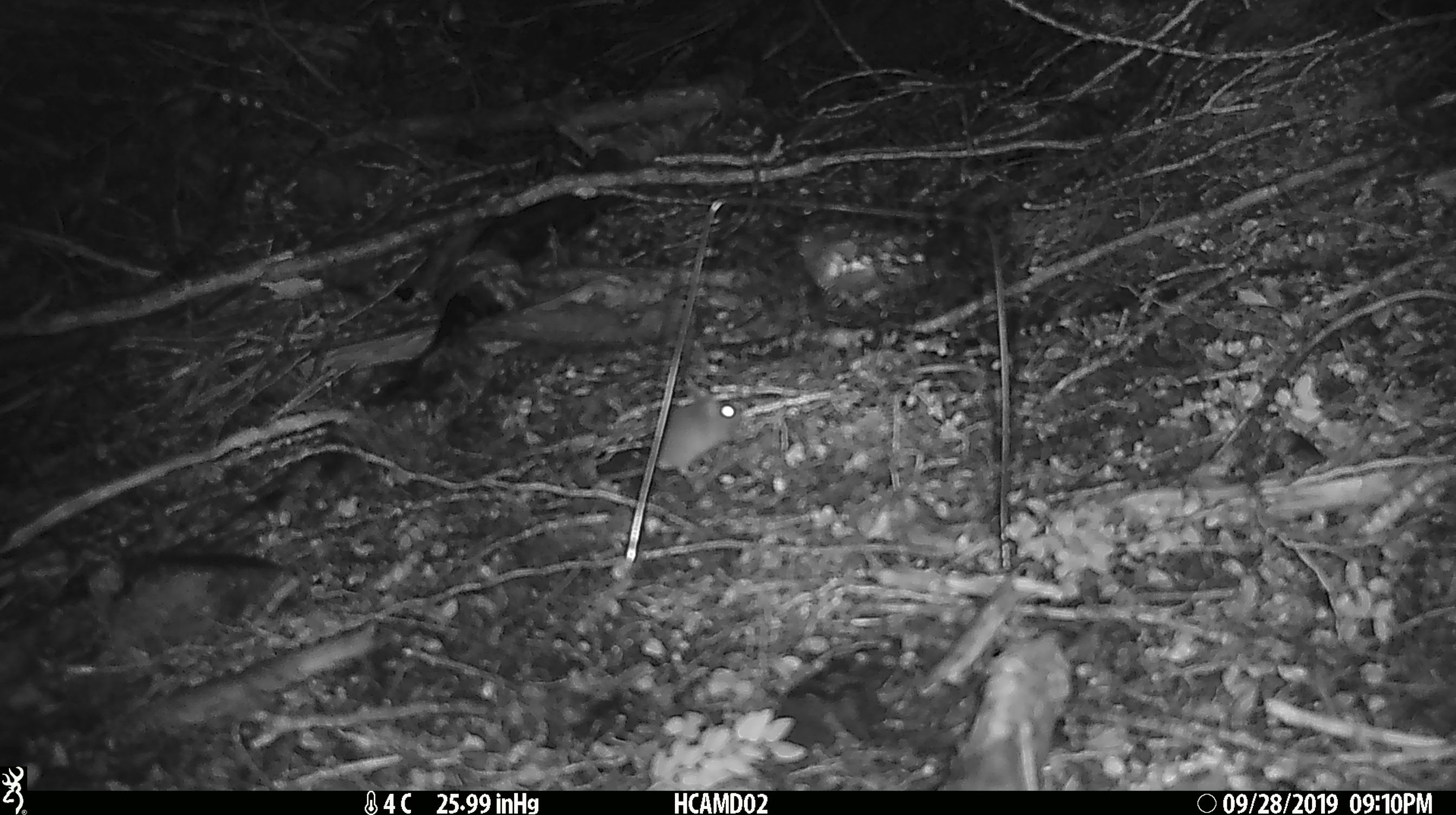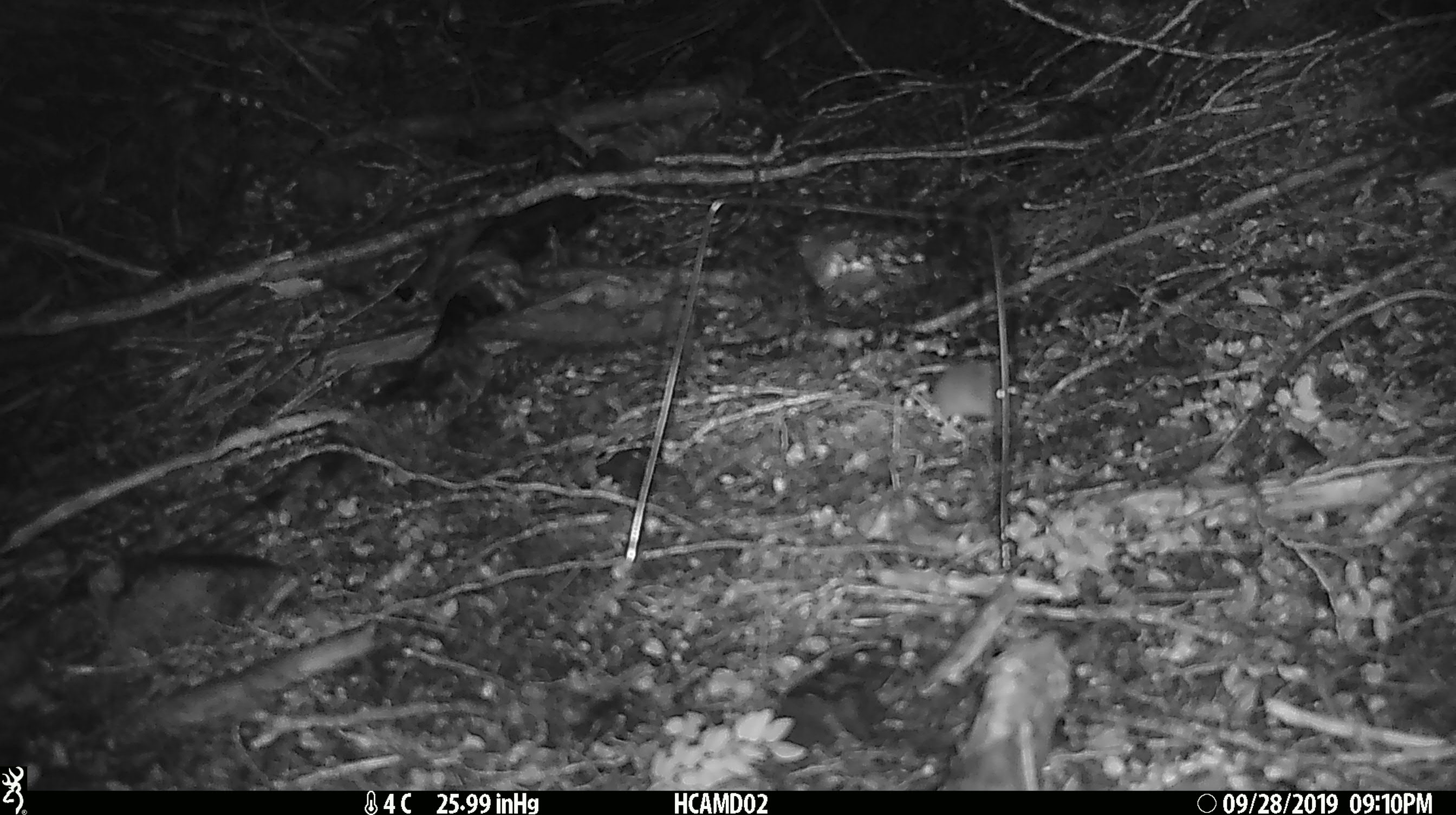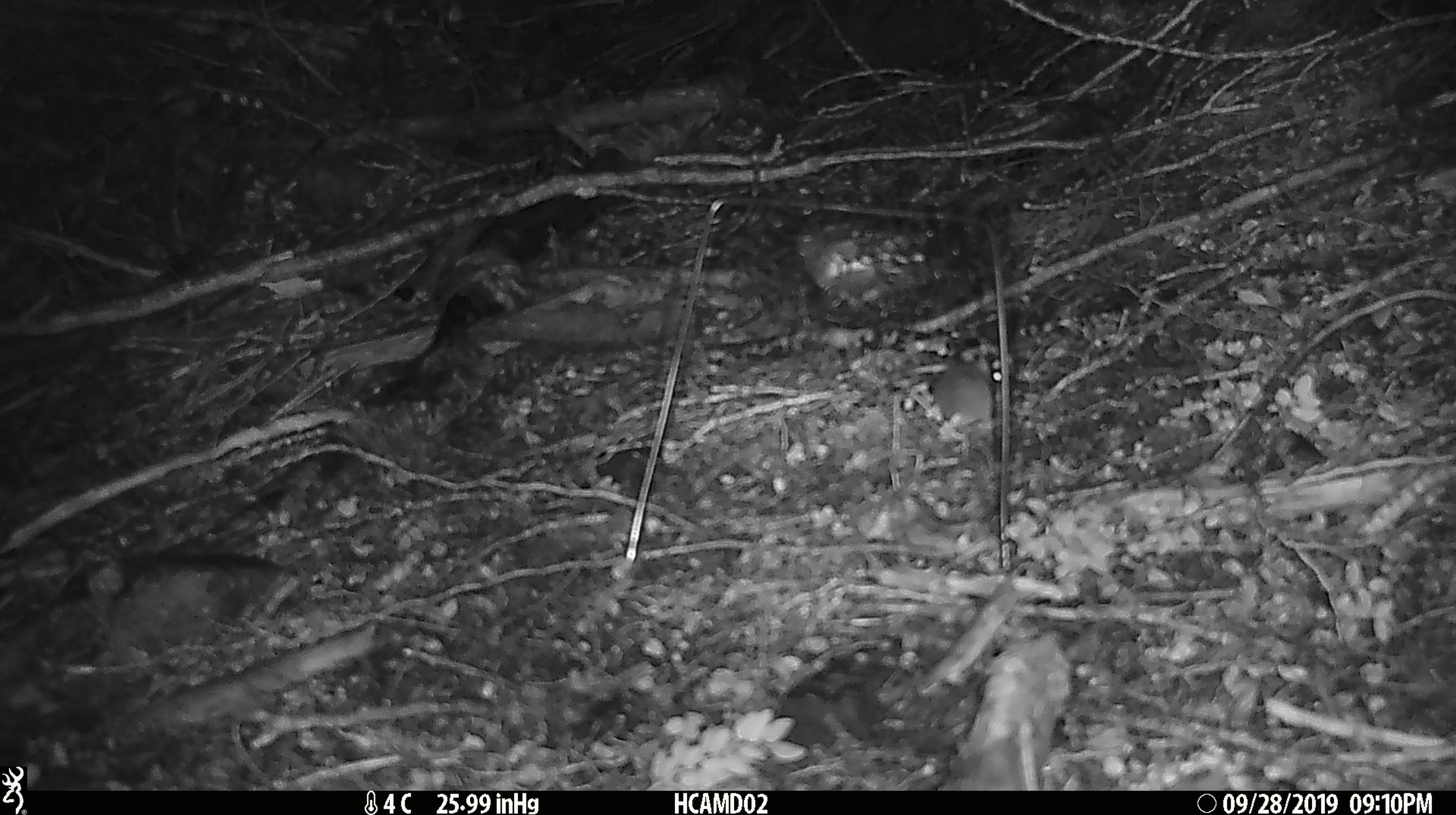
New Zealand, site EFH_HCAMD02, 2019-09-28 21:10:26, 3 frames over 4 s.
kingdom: Animalia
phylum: Chordata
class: Mammalia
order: Rodentia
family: Muridae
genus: Mus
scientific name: Mus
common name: mouse